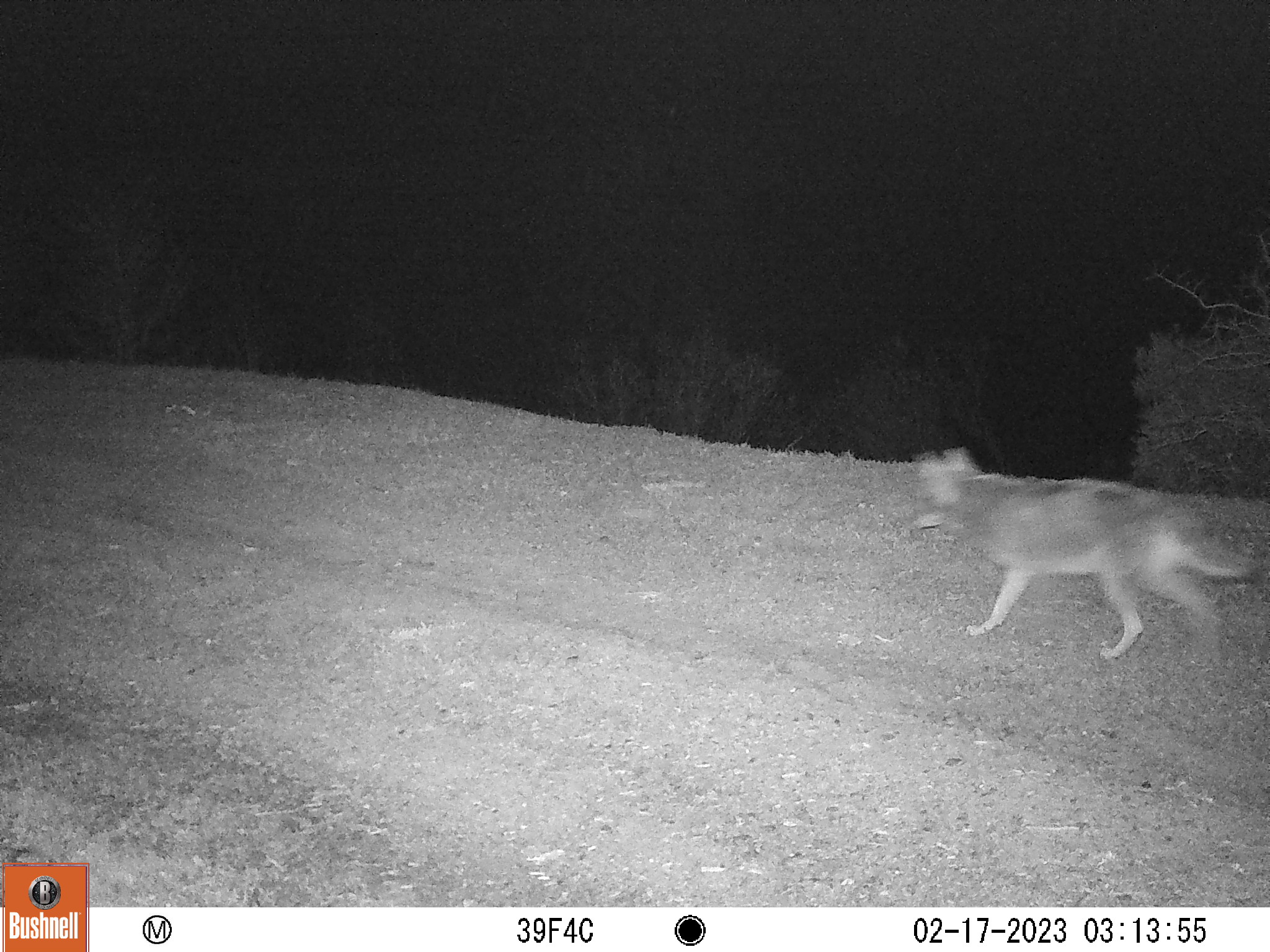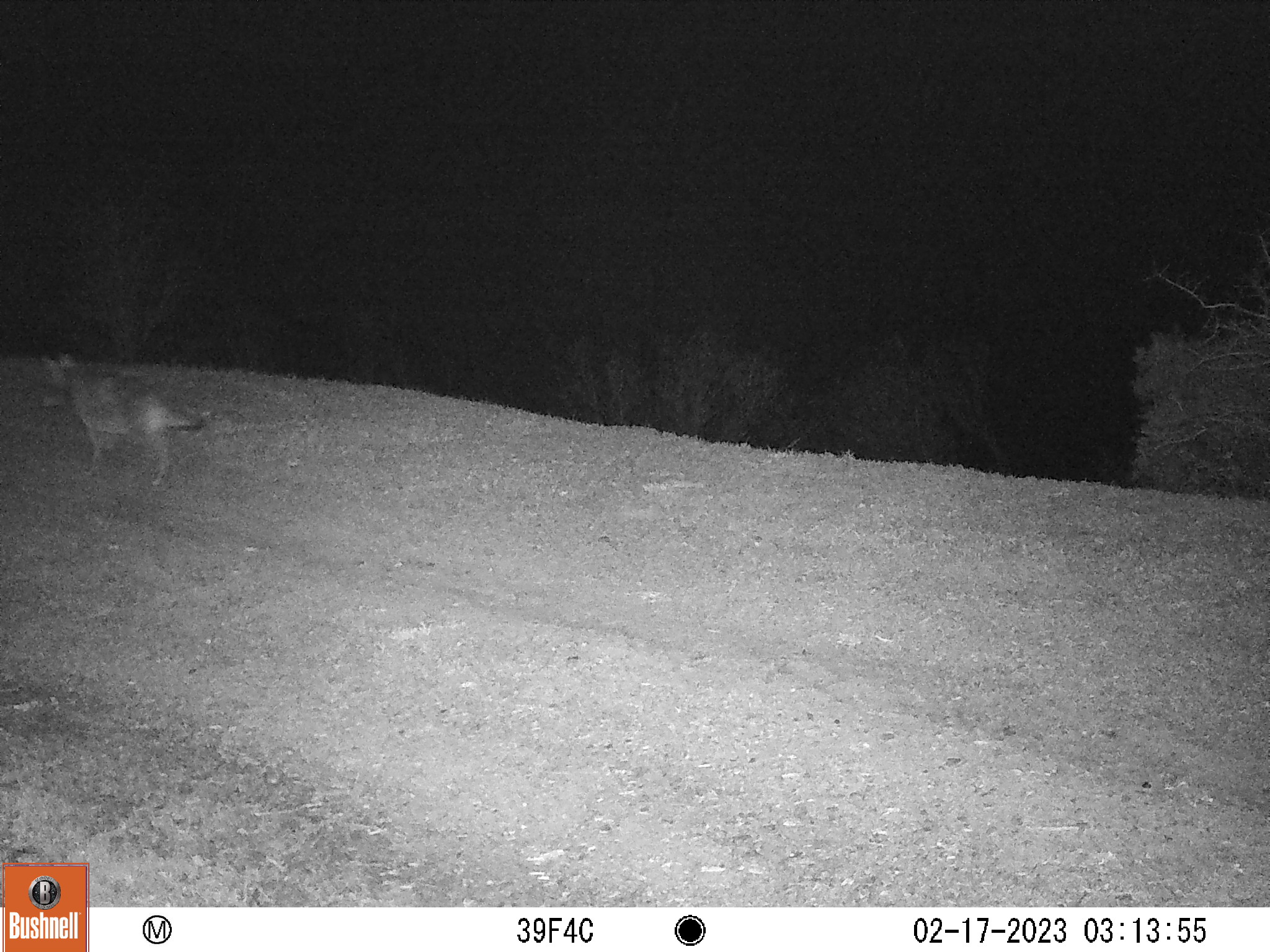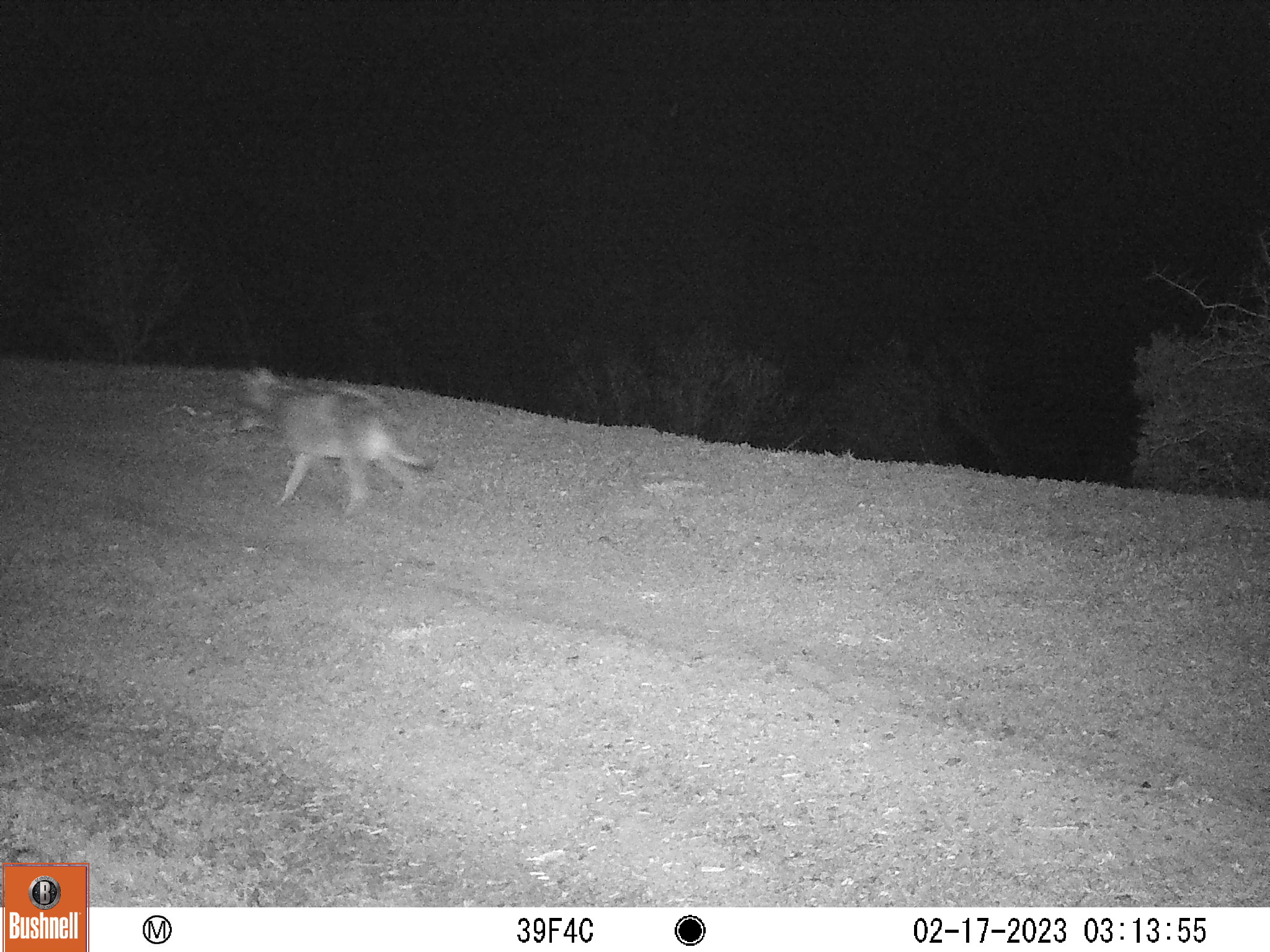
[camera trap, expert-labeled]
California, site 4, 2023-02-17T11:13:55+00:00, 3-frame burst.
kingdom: Animalia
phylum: Chordata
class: Mammalia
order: Carnivora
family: Canidae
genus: Canis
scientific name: Canis latrans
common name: coyote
Coyote (Canis latrans).